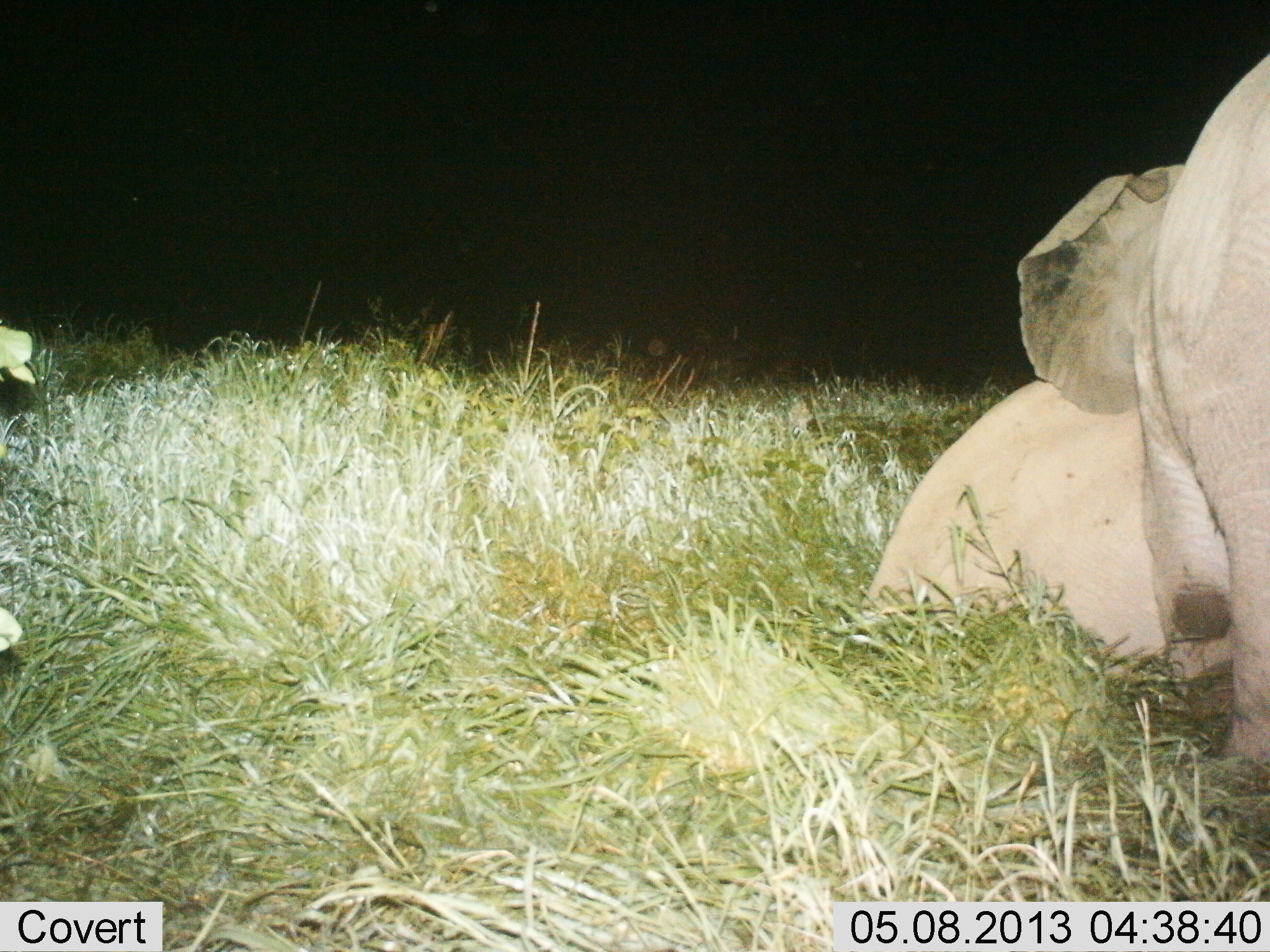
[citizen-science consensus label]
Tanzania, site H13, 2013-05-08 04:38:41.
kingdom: Animalia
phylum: Chordata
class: Mammalia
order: Proboscidea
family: Elephantidae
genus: Loxodonta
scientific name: Loxodonta africana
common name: african bush elephant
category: elephant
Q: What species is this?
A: Elephant (african bush elephant) (Loxodonta africana).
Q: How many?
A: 2.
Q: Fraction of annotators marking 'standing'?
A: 76%.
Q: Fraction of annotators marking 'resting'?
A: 67%.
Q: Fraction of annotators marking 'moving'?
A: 10%.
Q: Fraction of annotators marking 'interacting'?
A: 5%.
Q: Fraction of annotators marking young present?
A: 24%.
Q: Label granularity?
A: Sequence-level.